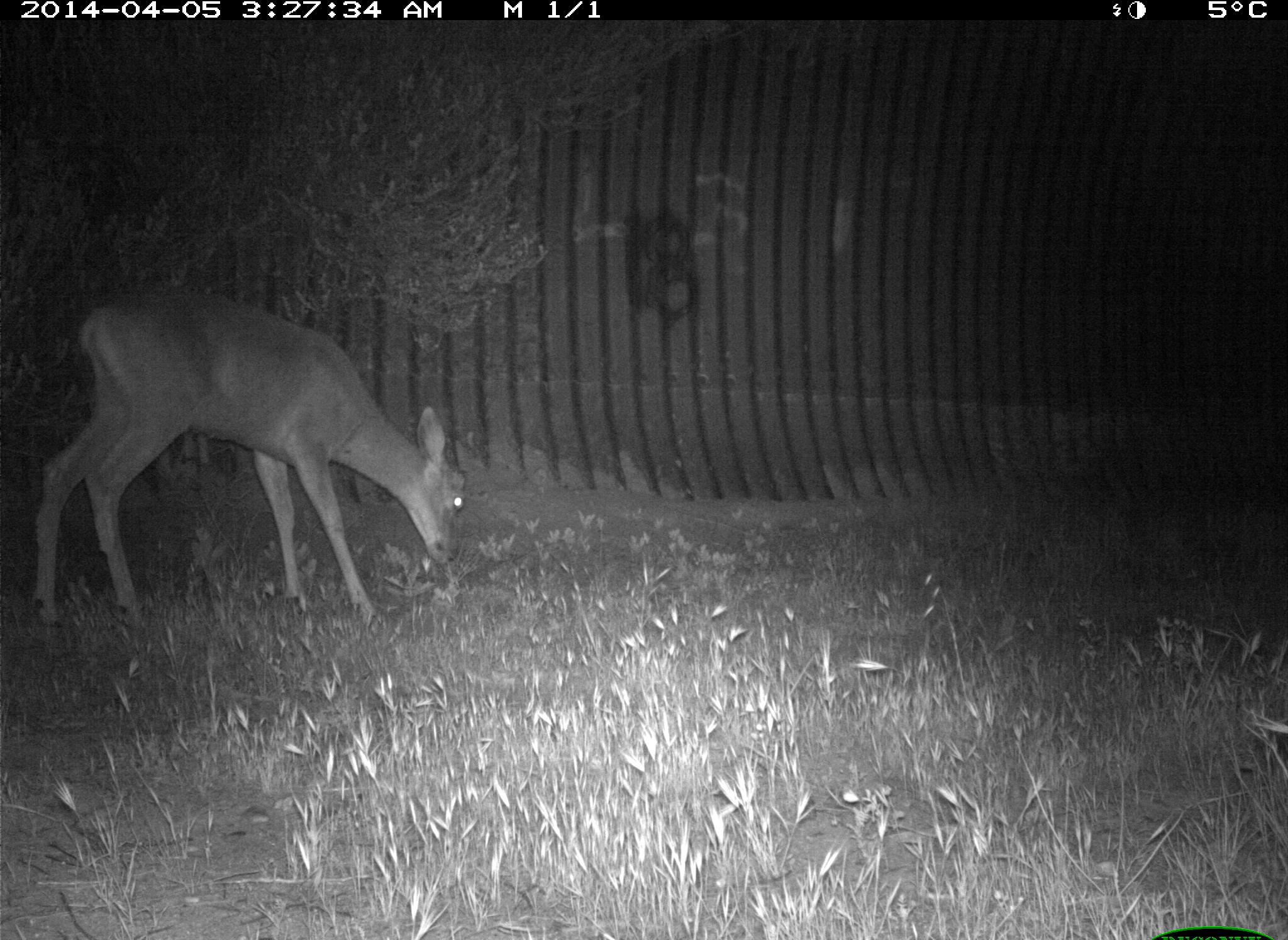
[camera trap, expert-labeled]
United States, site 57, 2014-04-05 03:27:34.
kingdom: Animalia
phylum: Chordata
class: Mammalia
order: Artiodactyla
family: Cervidae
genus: Odocoileus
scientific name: Odocoileus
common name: deer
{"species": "deer (Odocoileus)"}